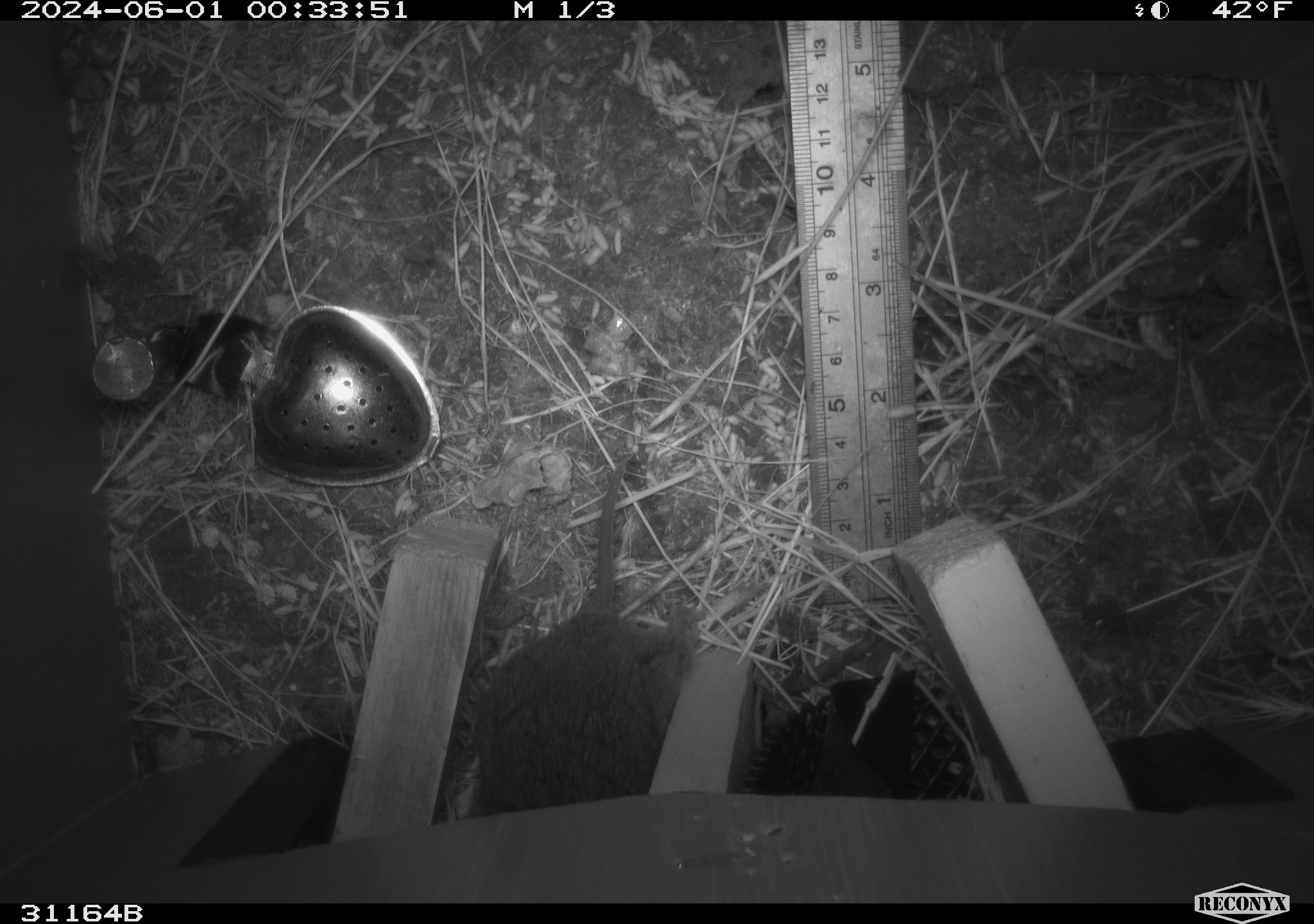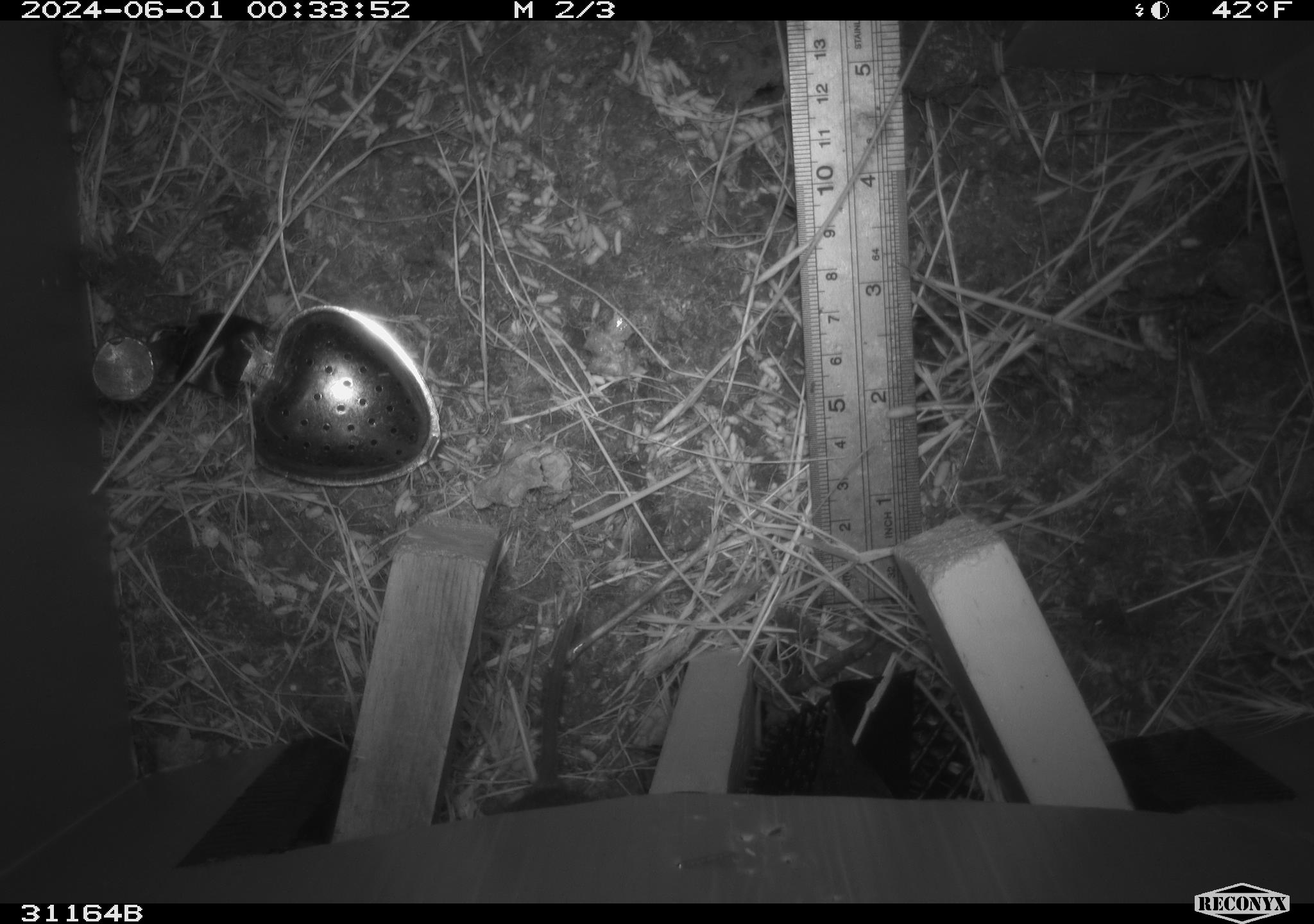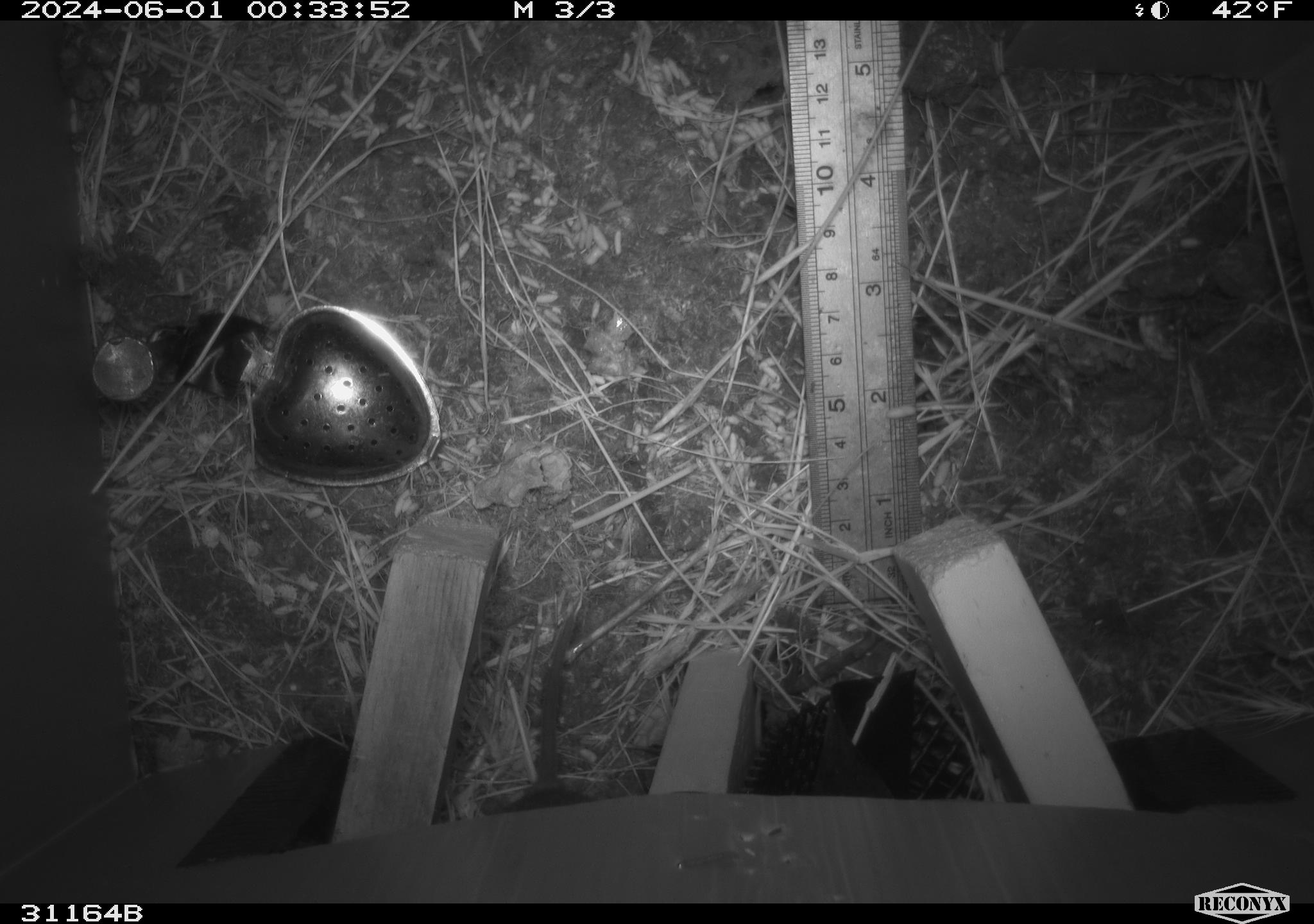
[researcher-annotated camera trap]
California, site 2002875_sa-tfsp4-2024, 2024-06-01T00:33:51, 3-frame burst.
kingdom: Animalia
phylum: Chordata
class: Mammalia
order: Rodentia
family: Cricetidae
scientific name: Arvicolinae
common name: voles, lemmings, and muskrats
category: arvicolinae subfamily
Arvicolinae subfamily (voles, lemmings, and muskrats) (Arvicolinae).